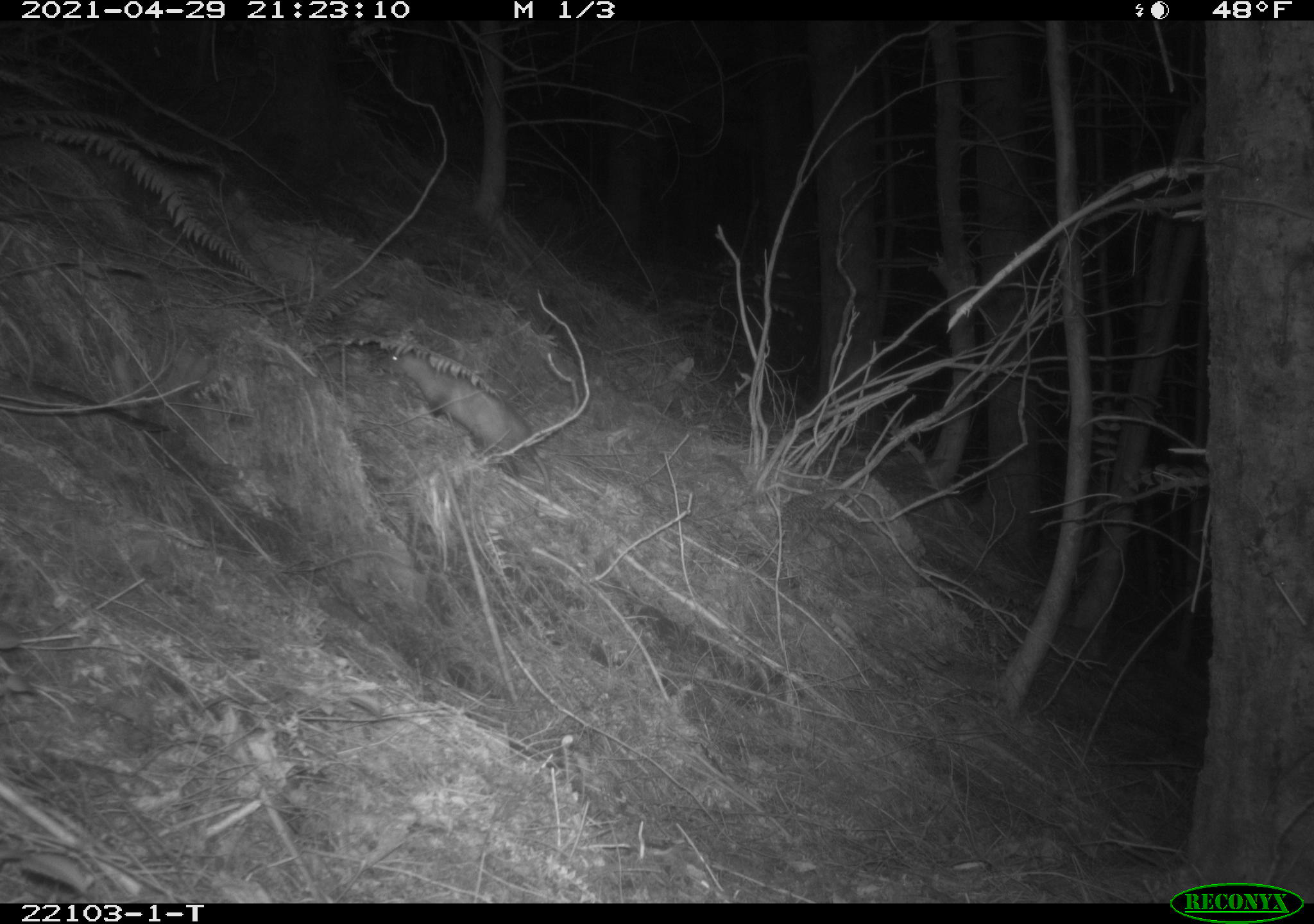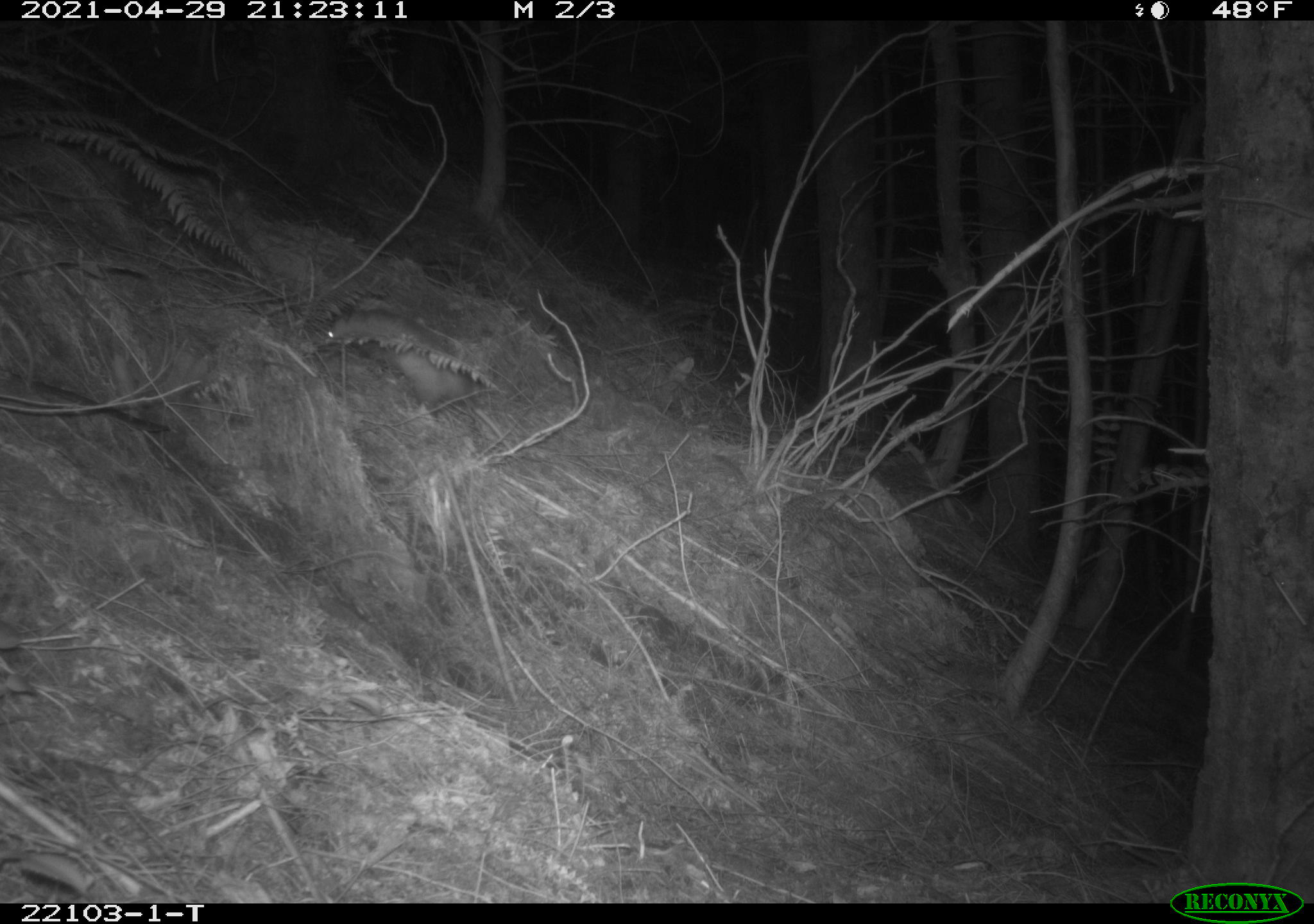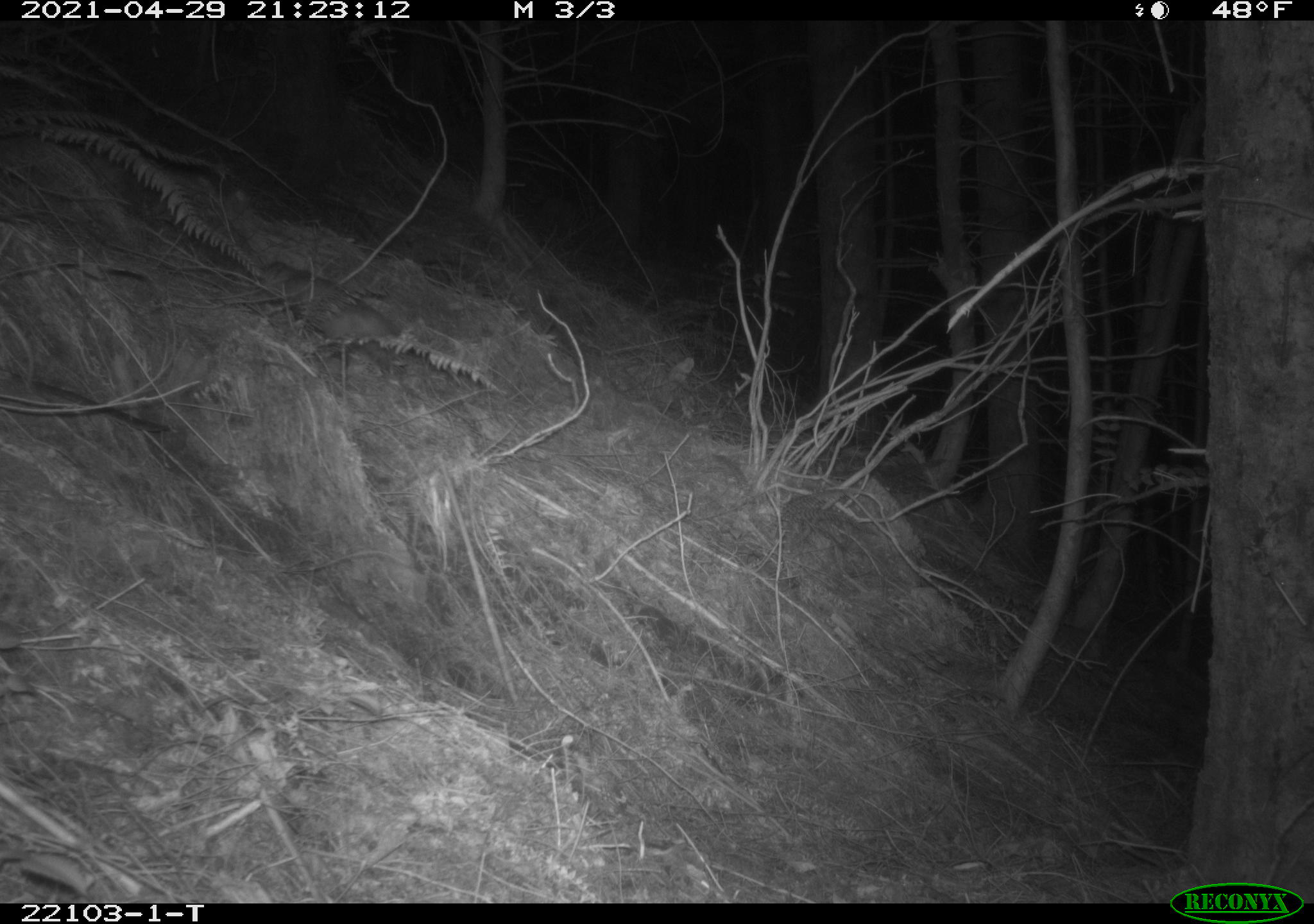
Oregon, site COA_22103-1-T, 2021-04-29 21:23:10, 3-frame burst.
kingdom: Animalia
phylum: Chordata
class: Mammalia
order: Didelphimorphia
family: Didelphidae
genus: Didelphis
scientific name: Didelphis virginiana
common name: virginia opossum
Virginia opossum (Didelphis virginiana).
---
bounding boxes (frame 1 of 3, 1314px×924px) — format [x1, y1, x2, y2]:
virginia opossum: [367, 331, 565, 499]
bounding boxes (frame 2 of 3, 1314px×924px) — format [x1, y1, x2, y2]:
virginia opossum: [303, 294, 500, 430]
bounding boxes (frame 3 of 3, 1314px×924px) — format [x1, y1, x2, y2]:
virginia opossum: [238, 233, 430, 394]